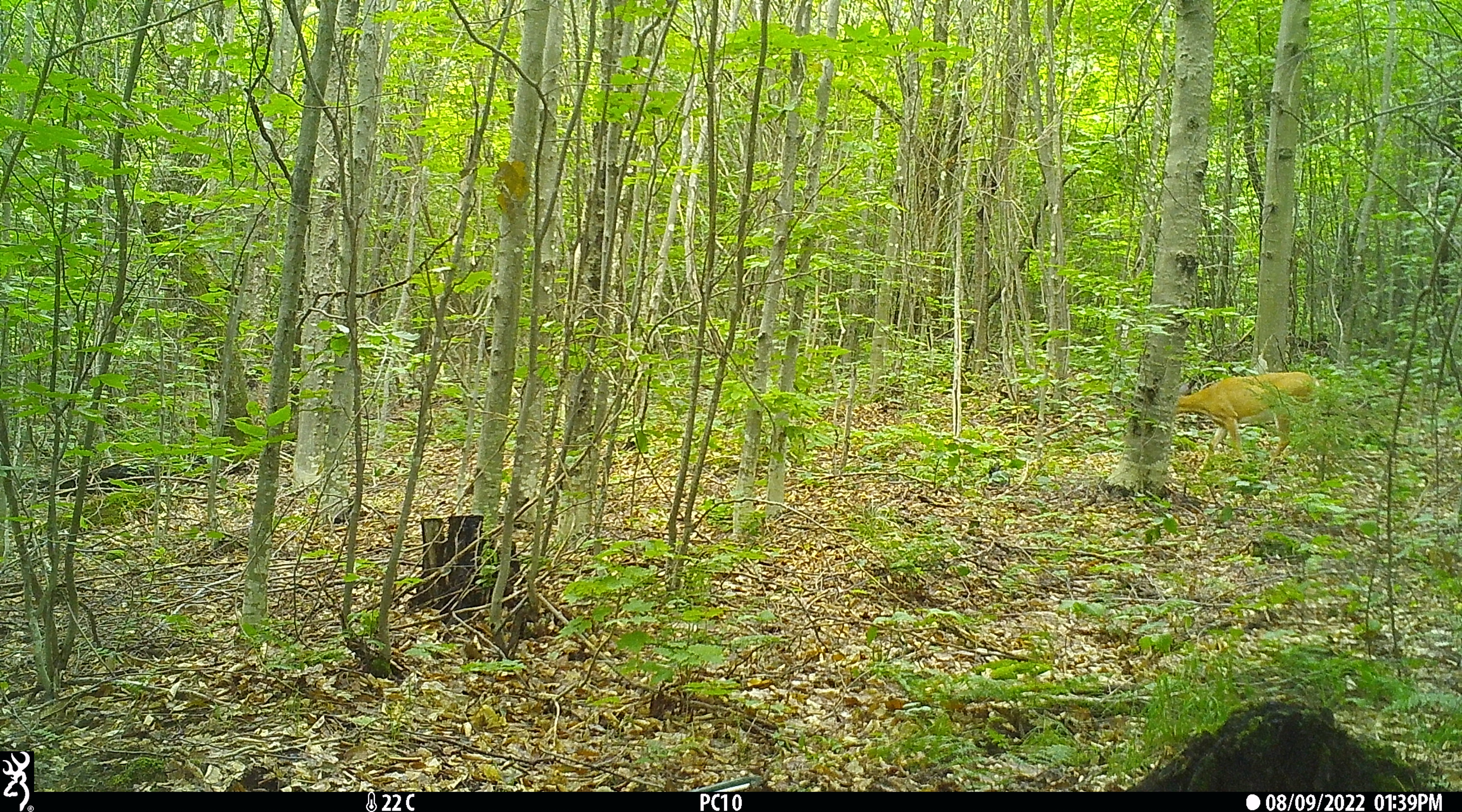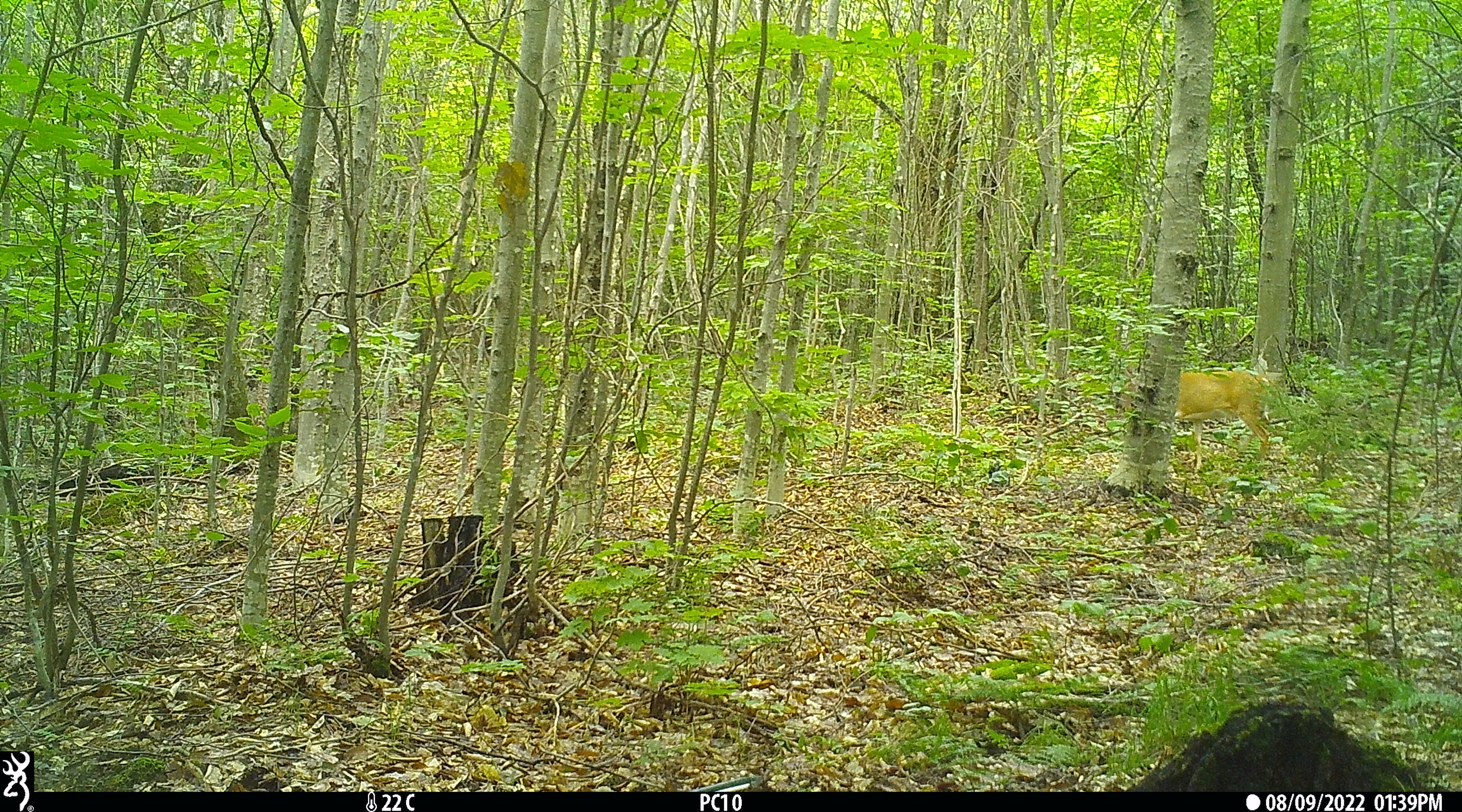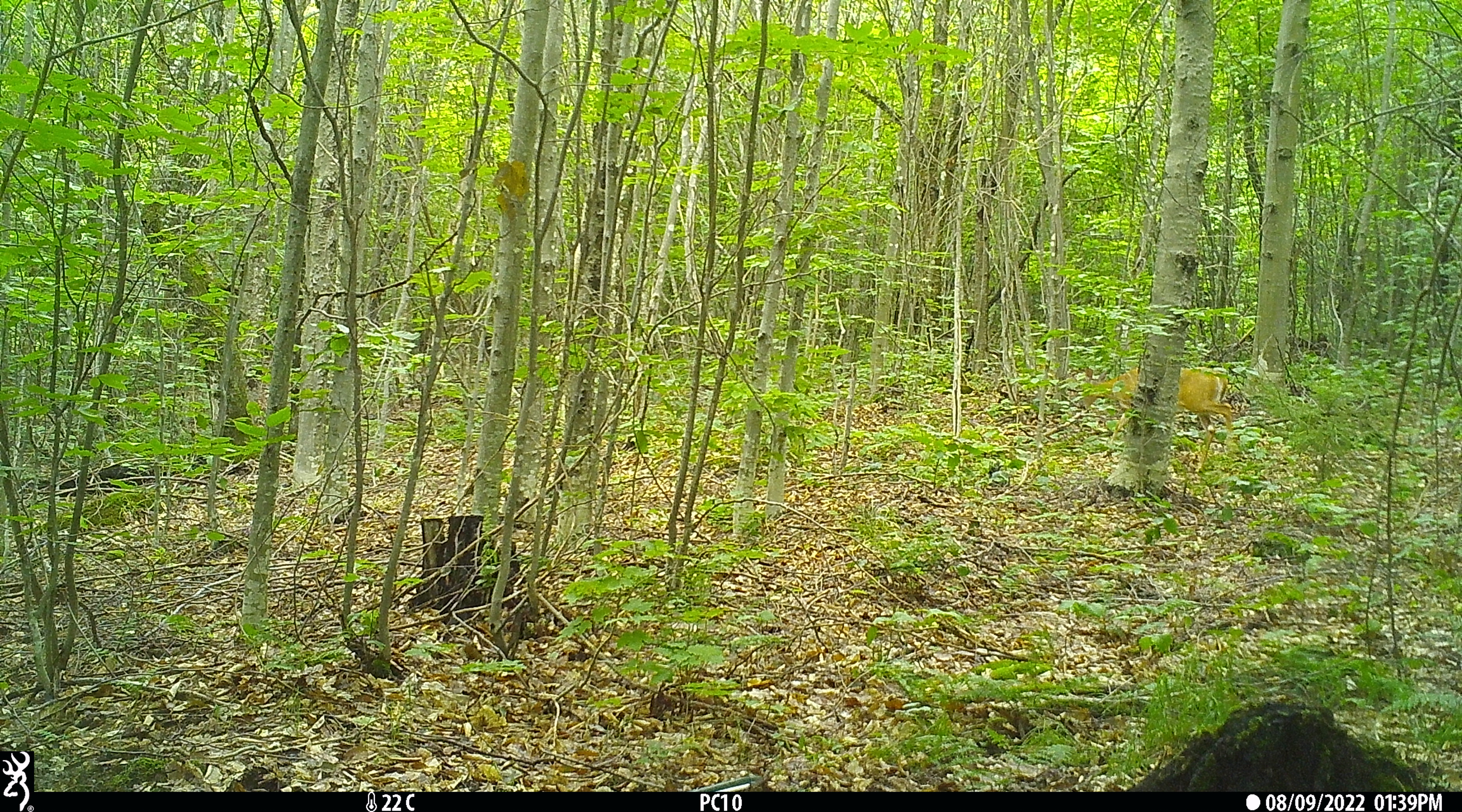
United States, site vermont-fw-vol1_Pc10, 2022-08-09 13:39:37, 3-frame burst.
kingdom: Animalia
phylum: Chordata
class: Mammalia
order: Artiodactyla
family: Cervidae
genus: Odocoileus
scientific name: Odocoileus virginianus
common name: white-tailed deer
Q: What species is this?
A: White-tailed deer (Odocoileus virginianus).